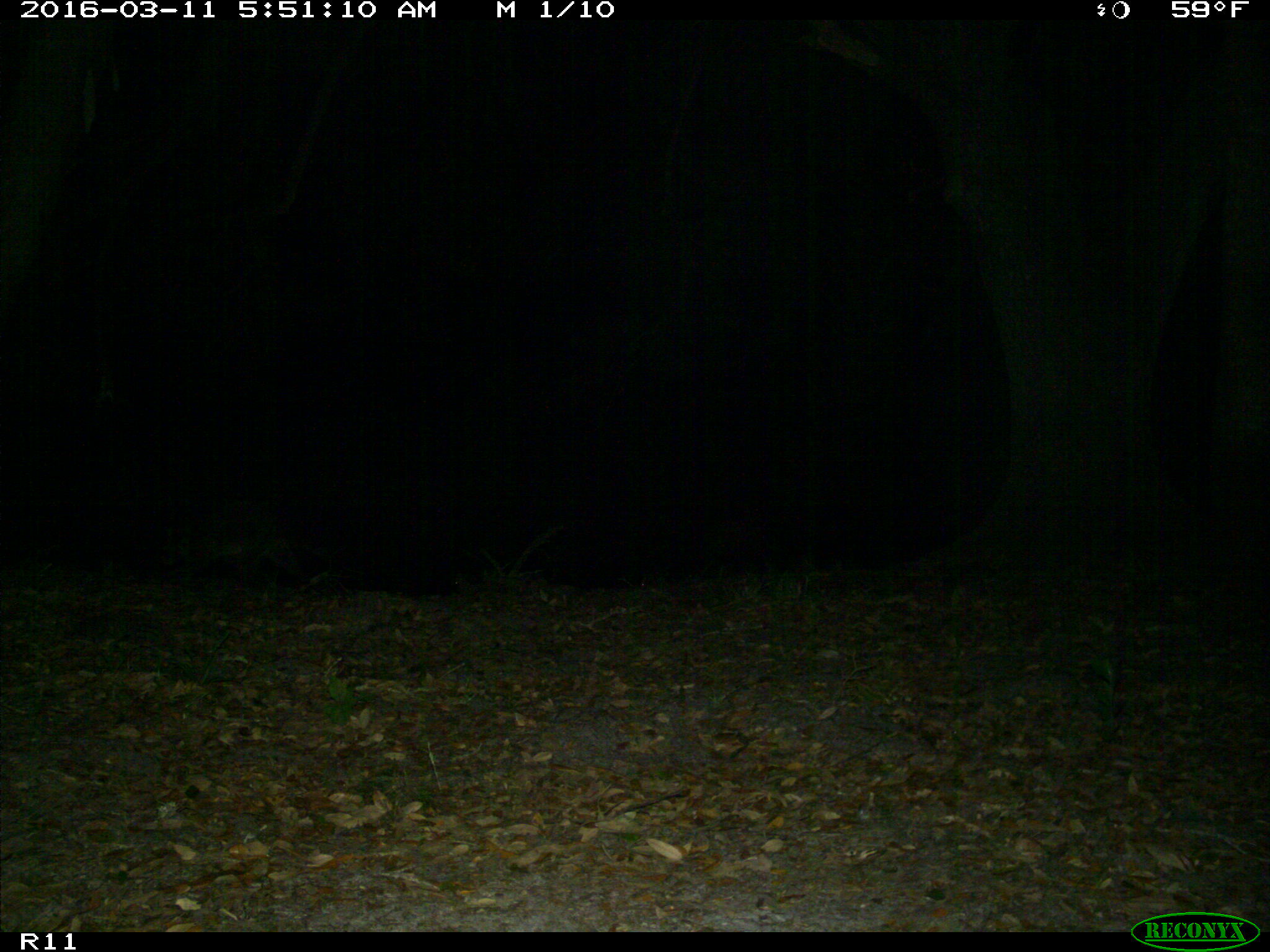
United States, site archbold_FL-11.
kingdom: Animalia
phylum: Chordata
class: Mammalia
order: Carnivora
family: Procyonidae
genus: Procyon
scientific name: Procyon lotor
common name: common raccoon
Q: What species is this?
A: Procyon lotor (common raccoon).